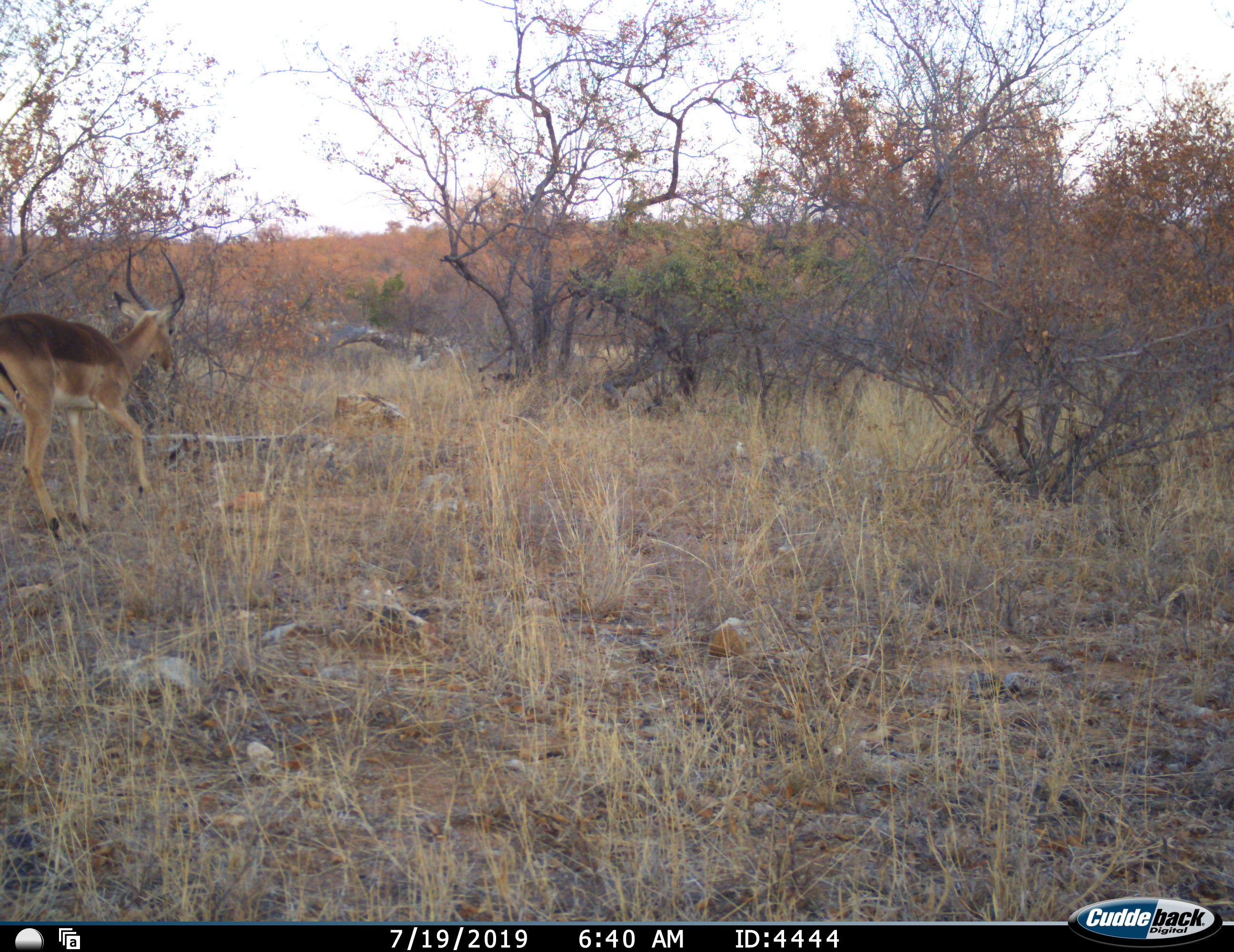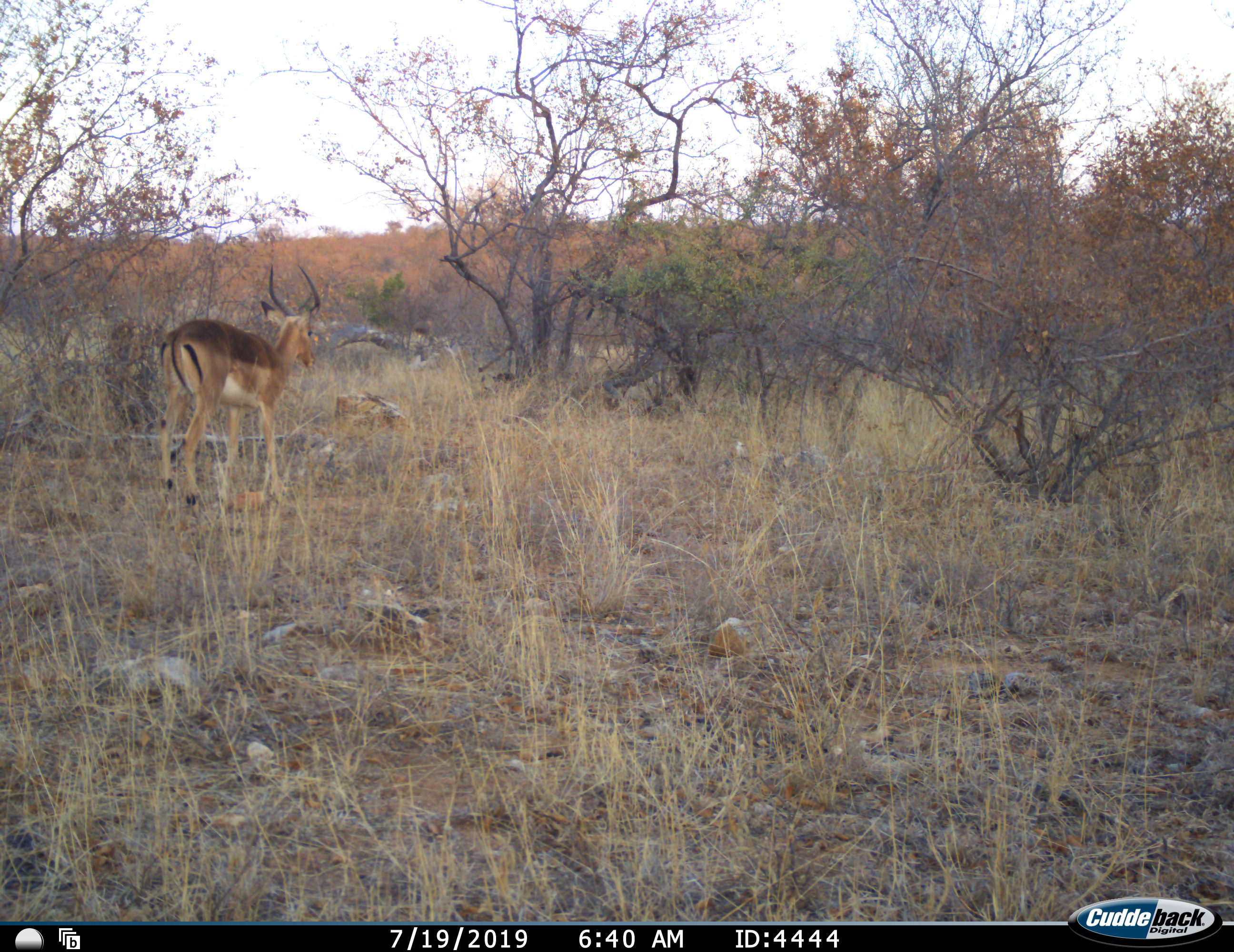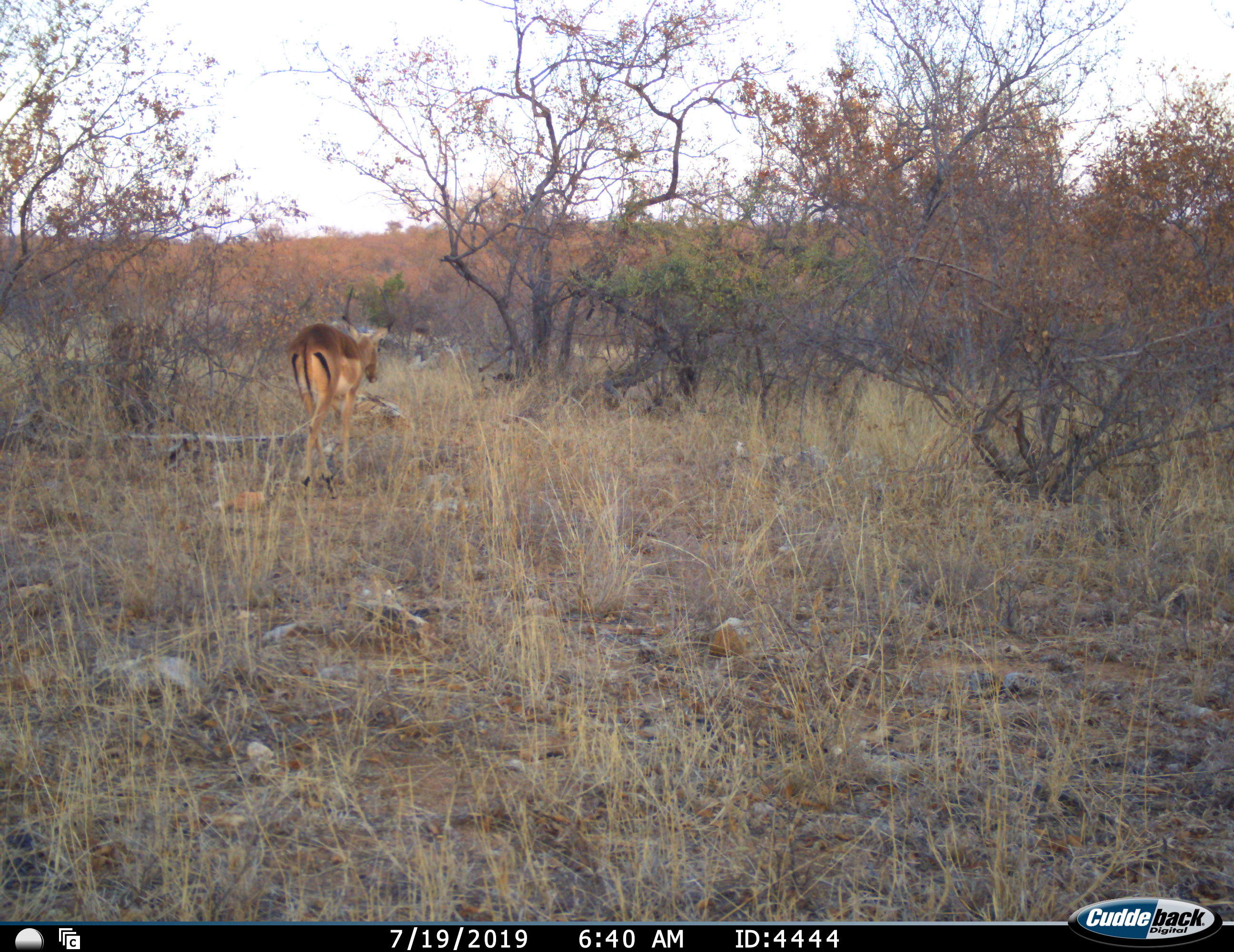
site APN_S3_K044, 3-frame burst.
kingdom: Animalia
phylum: Chordata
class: Mammalia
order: Artiodactyla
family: Bovidae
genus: Aepyceros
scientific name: Aepyceros melampus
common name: impala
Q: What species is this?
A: Impala (Aepyceros melampus).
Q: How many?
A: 1.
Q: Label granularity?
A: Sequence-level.